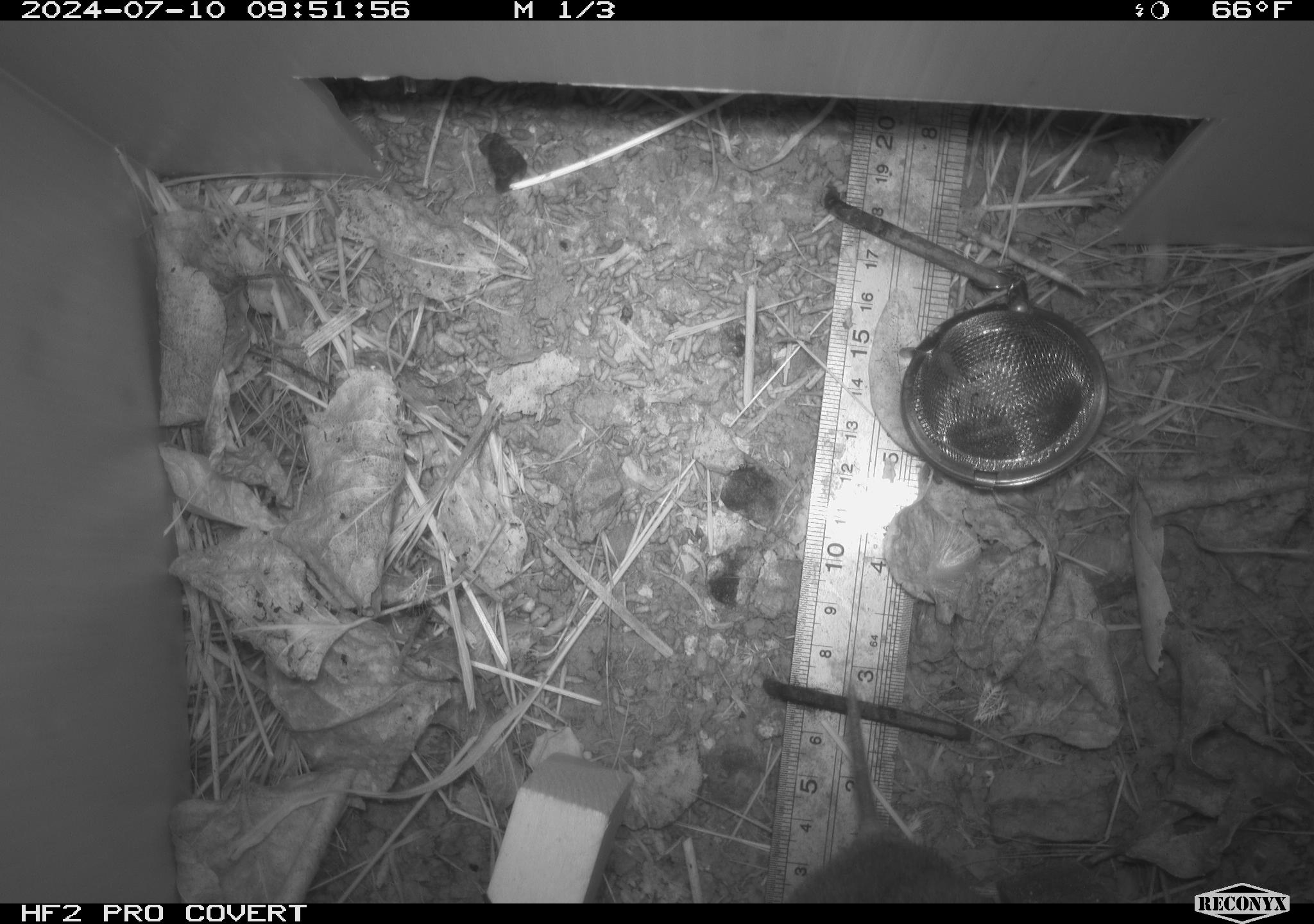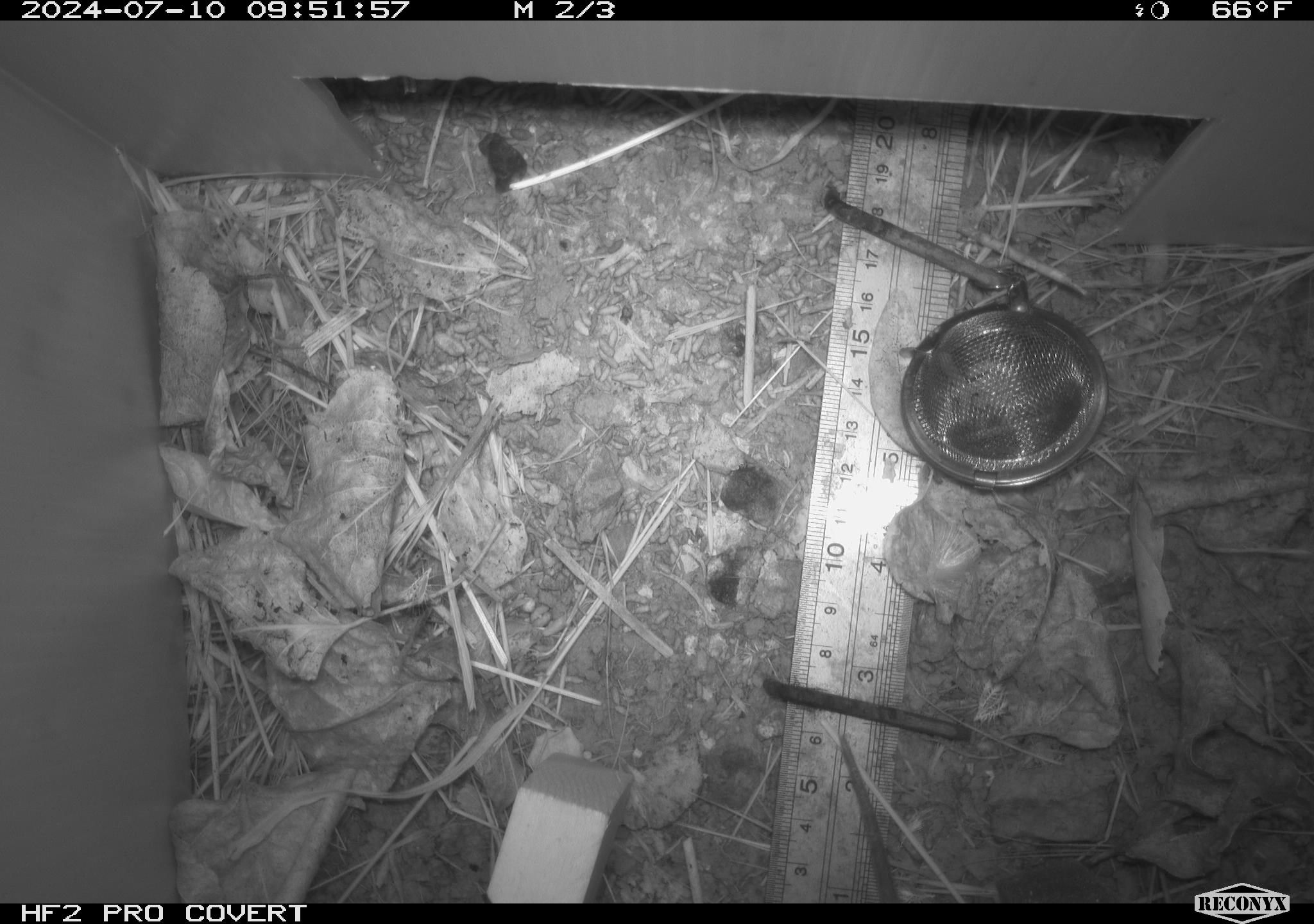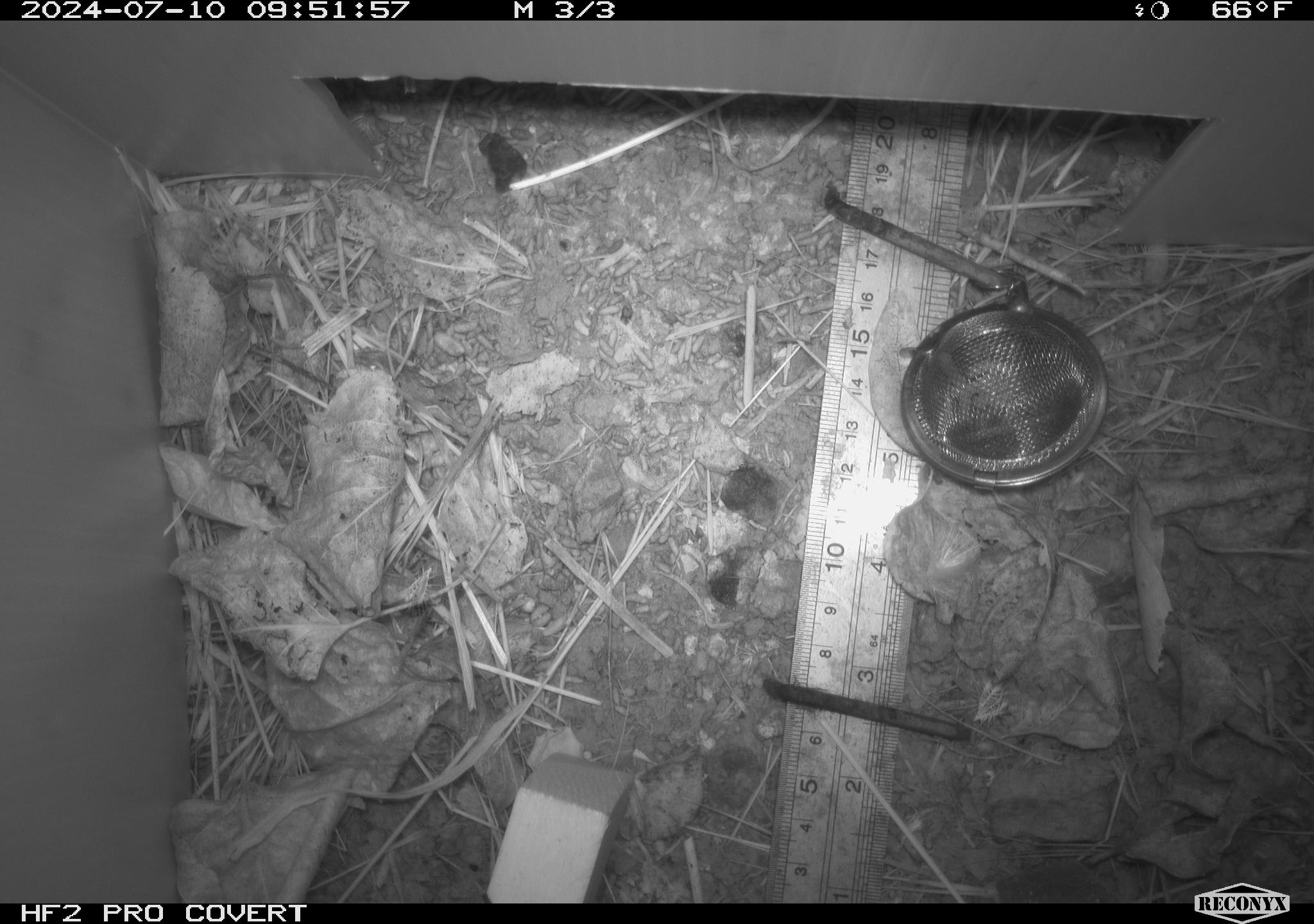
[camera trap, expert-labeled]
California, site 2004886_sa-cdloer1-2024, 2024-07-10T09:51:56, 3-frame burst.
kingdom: Animalia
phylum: Chordata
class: Mammalia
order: Rodentia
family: Cricetidae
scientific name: Arvicolinae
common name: voles, lemmings, and muskrats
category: arvicolinae subfamily